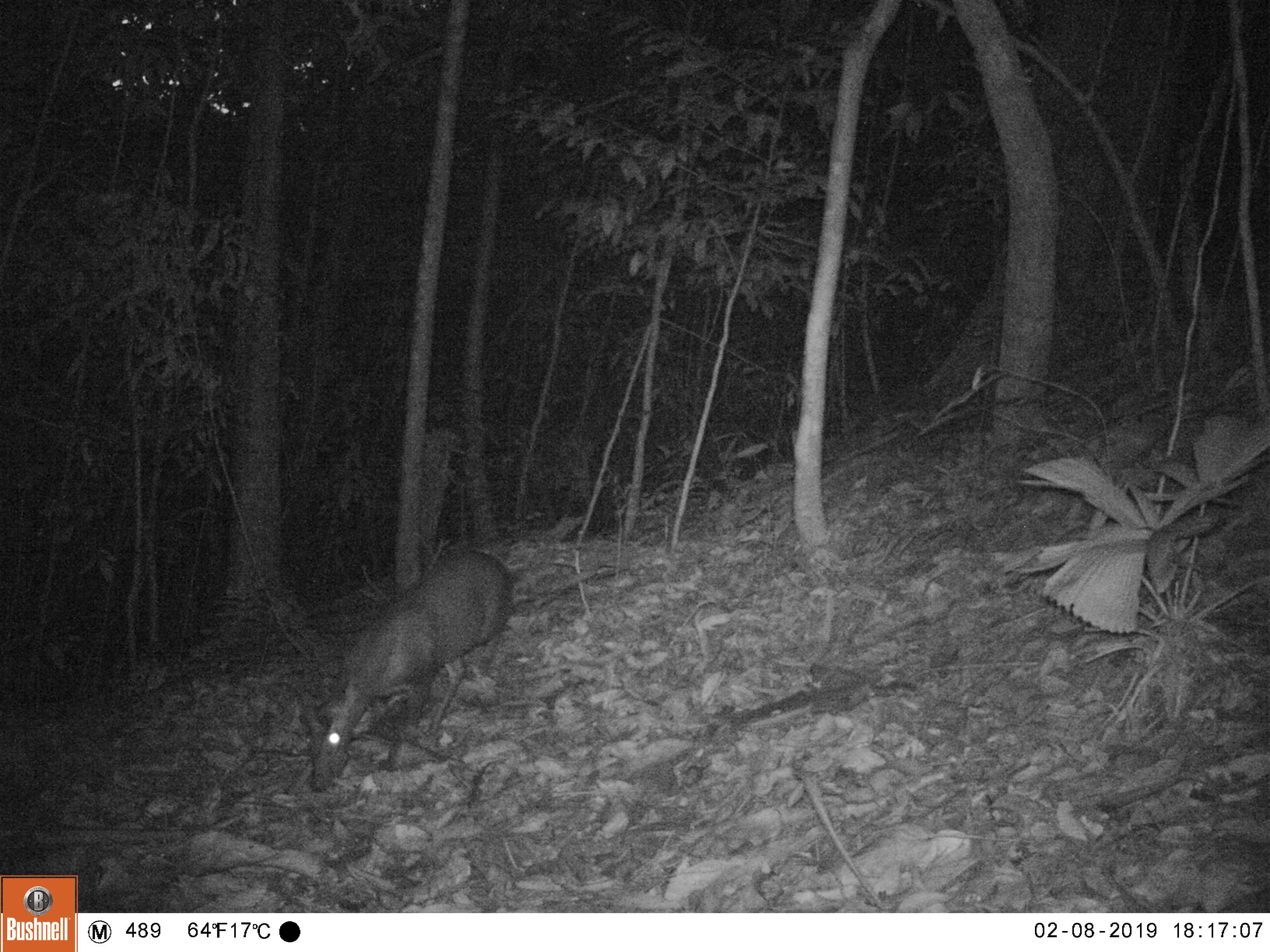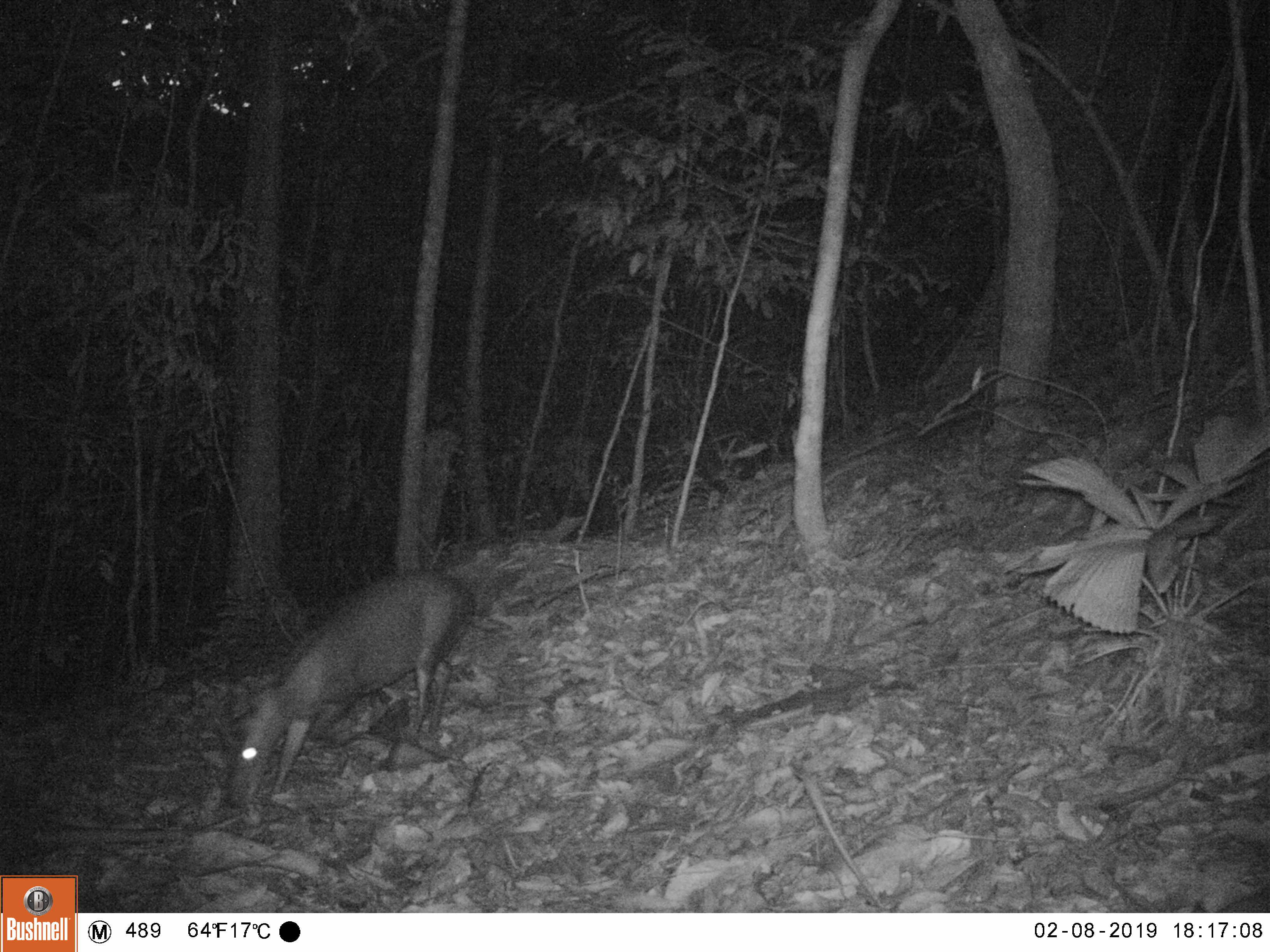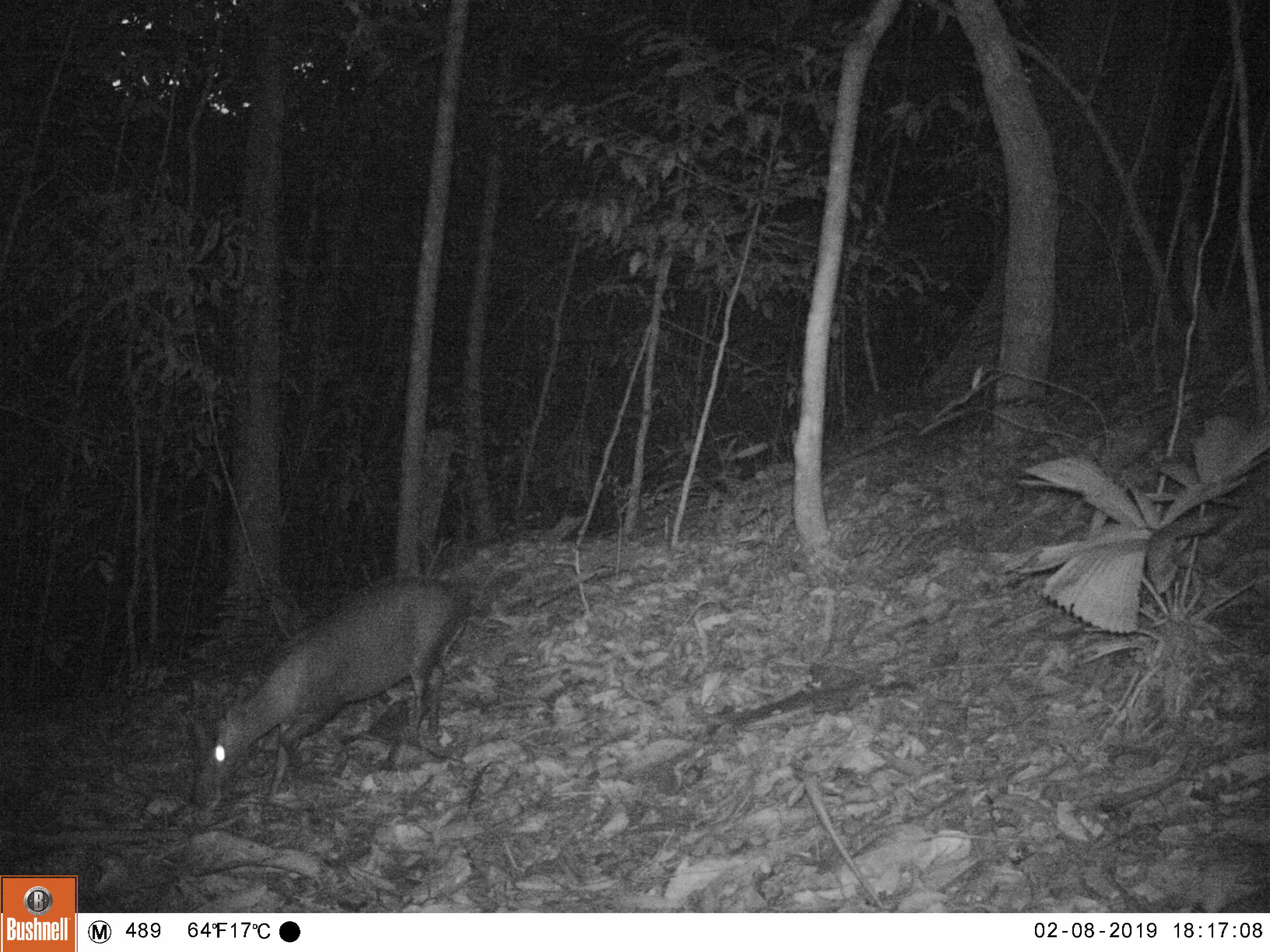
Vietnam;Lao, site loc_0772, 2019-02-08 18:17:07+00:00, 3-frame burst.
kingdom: Animalia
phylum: Chordata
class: Mammalia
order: Artiodactyla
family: Cervidae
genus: Muntiacus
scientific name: Muntiacus rooseveltorum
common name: roosevelt's muntjac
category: roosevelts muntjac group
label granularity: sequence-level